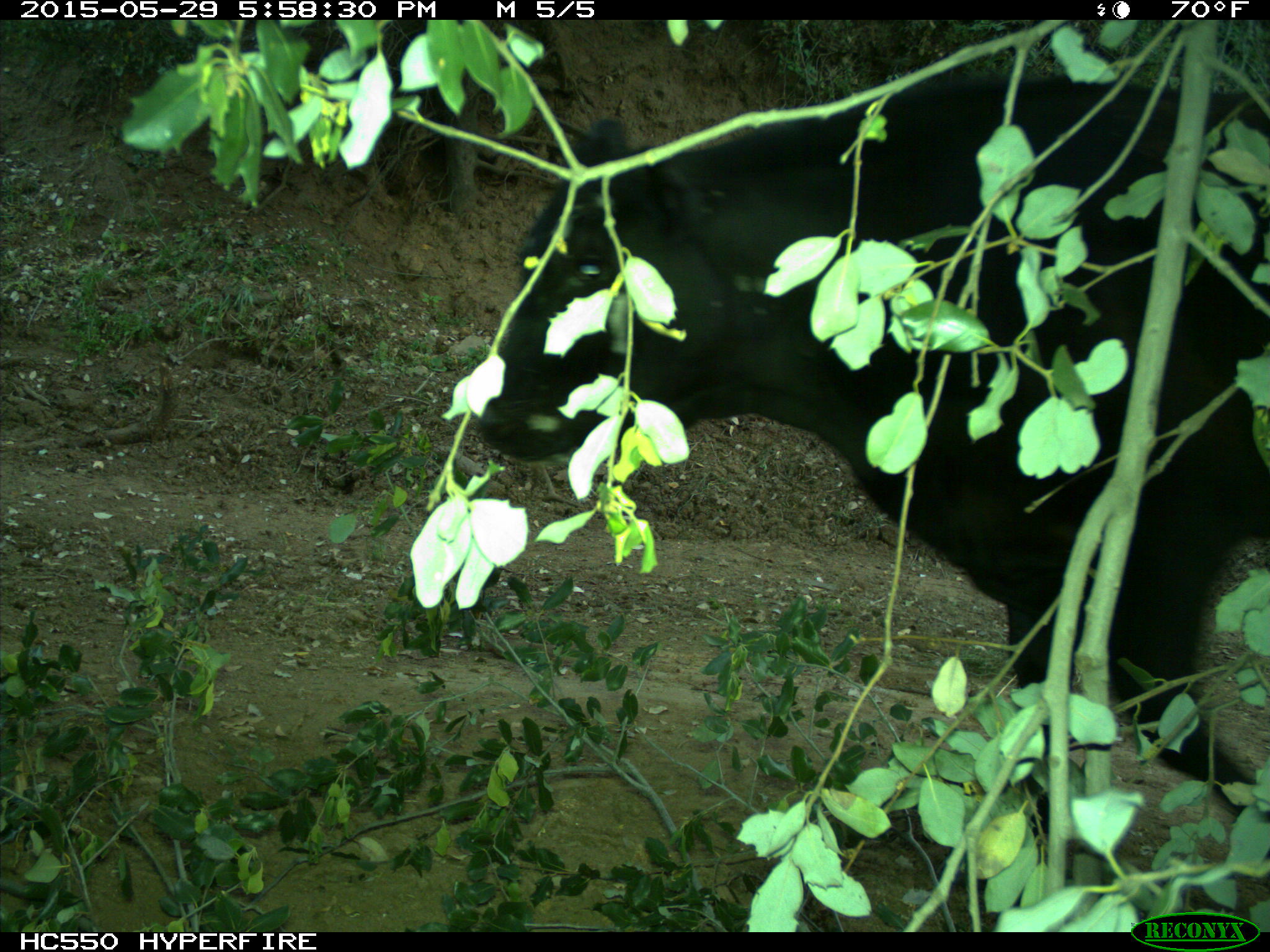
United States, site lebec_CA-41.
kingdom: Animalia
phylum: Chordata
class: Mammalia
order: Artiodactyla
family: Bovidae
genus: Bos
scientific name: Bos taurus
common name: domestic cow